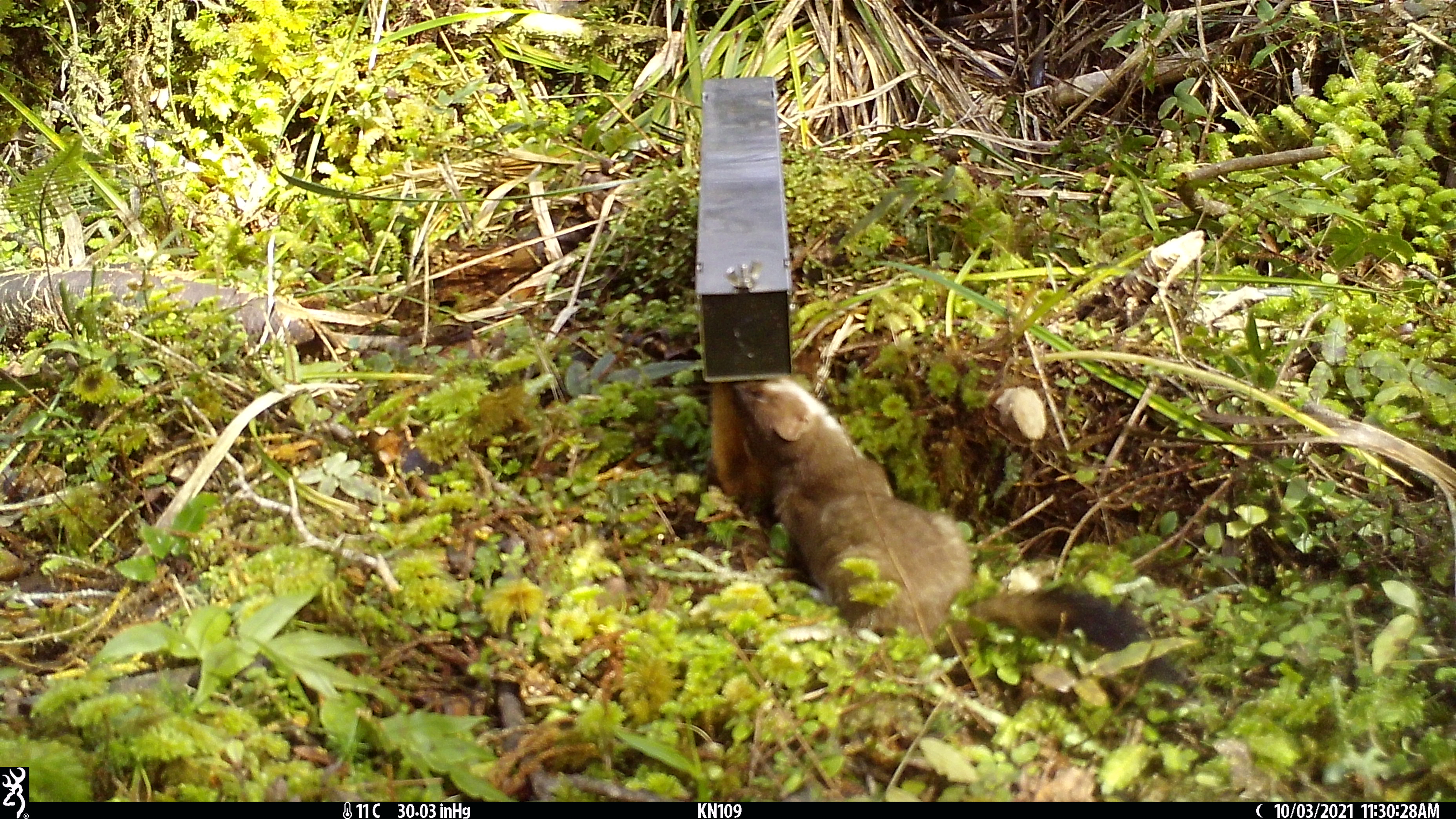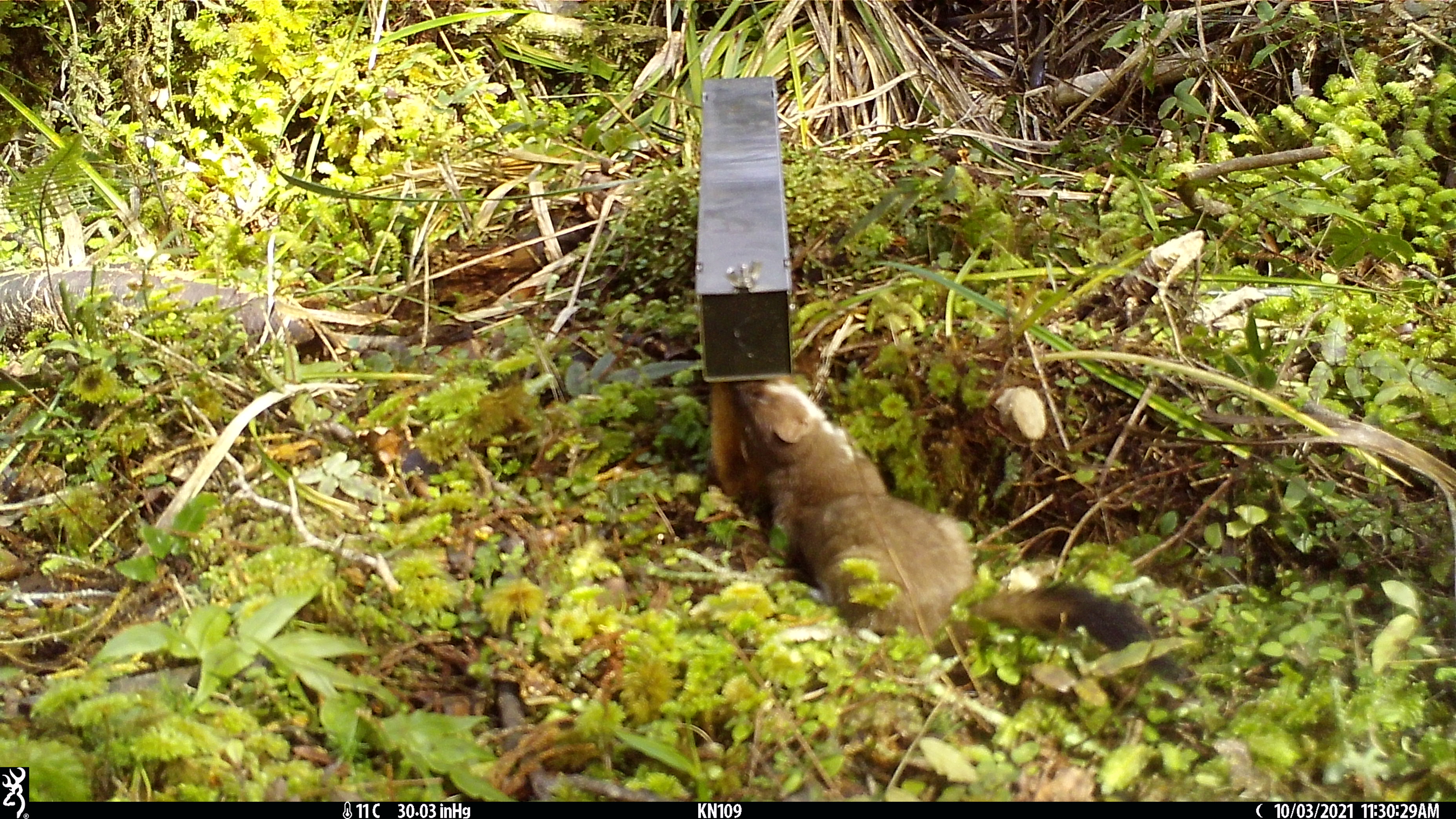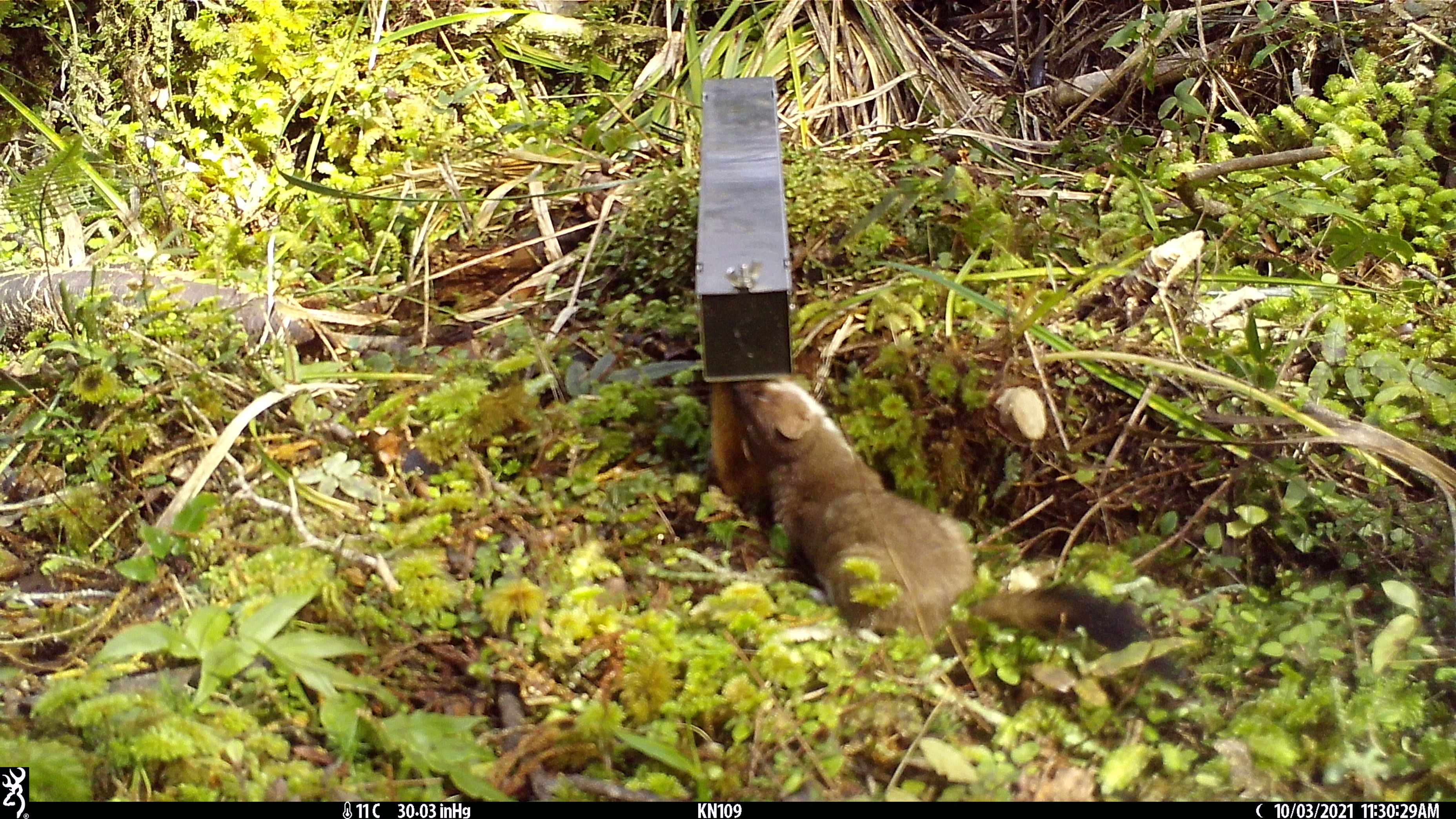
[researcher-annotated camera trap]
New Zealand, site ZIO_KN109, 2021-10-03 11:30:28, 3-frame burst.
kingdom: Animalia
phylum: Chordata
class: Mammalia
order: Carnivora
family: Mustelidae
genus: Mustela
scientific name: Mustela erminea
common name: stoat